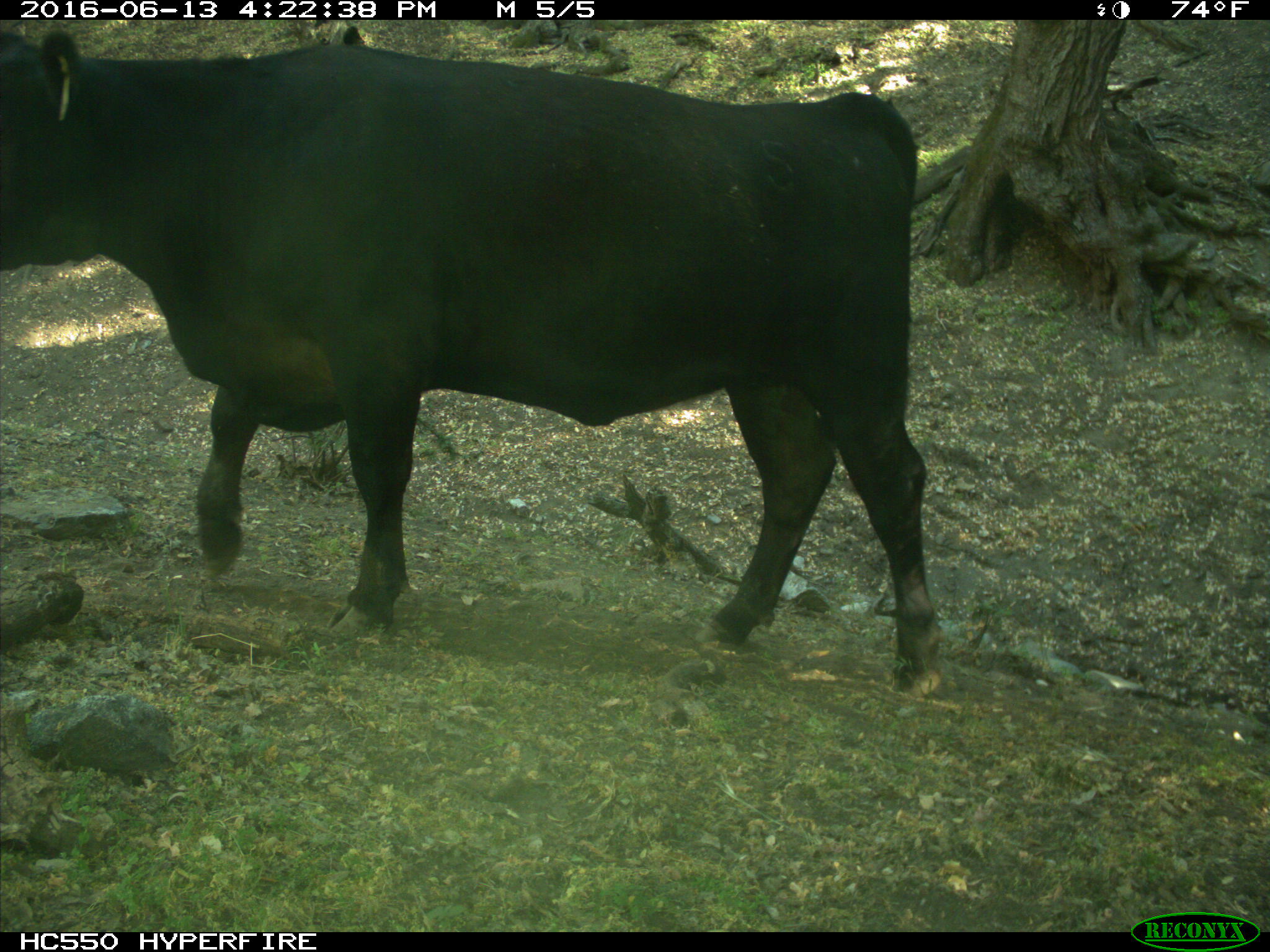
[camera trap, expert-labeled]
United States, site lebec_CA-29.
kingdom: Animalia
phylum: Chordata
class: Mammalia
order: Artiodactyla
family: Bovidae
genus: Bos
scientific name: Bos taurus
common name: domestic cow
Bos taurus (domestic cow).